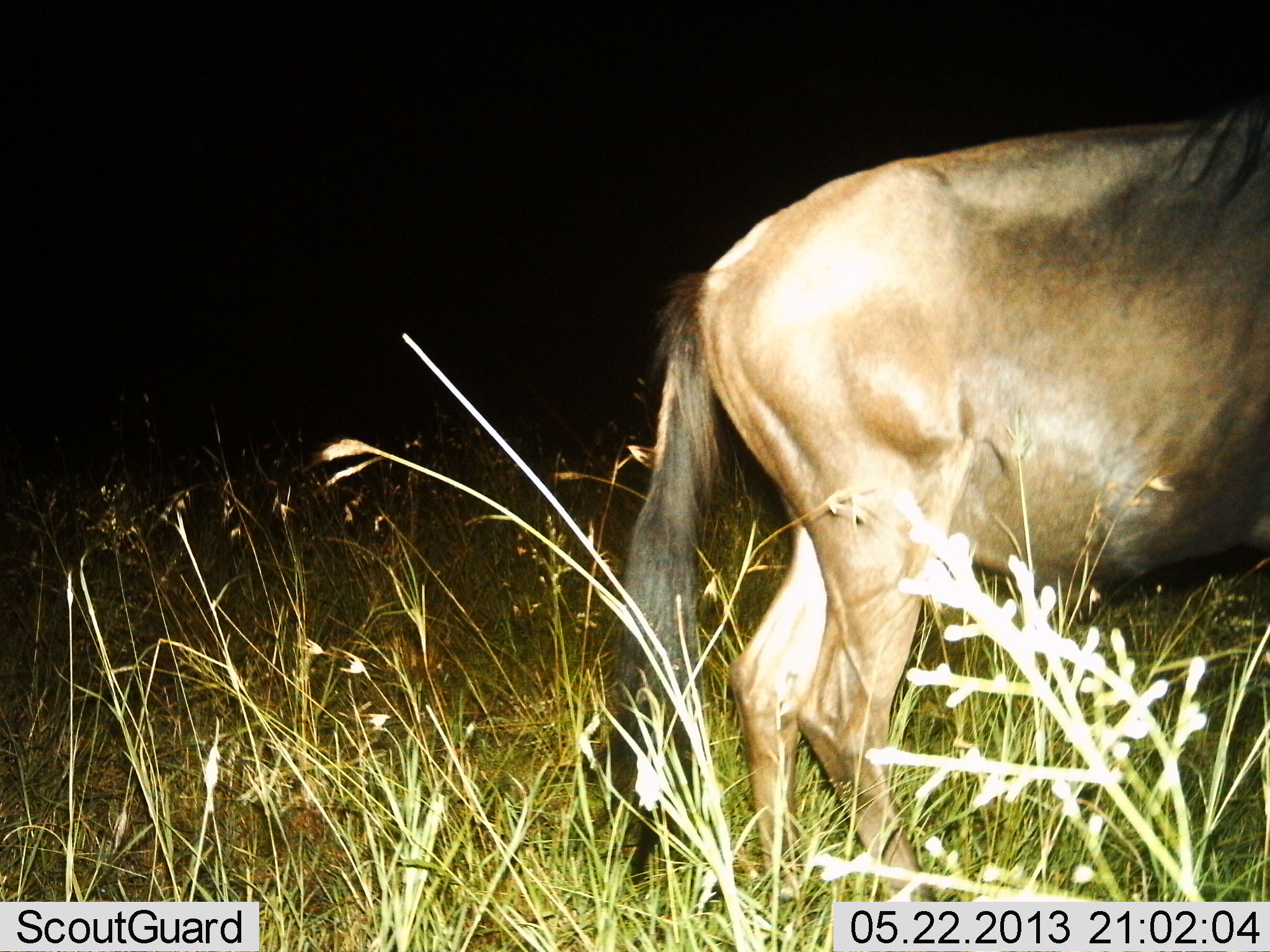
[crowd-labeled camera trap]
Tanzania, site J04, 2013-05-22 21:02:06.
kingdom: Animalia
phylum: Chordata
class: Mammalia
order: Artiodactyla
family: Bovidae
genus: Connochaetes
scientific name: Connochaetes taurinus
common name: blue wildebeest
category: wildebeest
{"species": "wildebeest (blue wildebeest) (Connochaetes taurinus)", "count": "1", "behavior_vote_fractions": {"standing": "80%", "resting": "0%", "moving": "20%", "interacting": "0%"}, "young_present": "0%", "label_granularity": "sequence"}